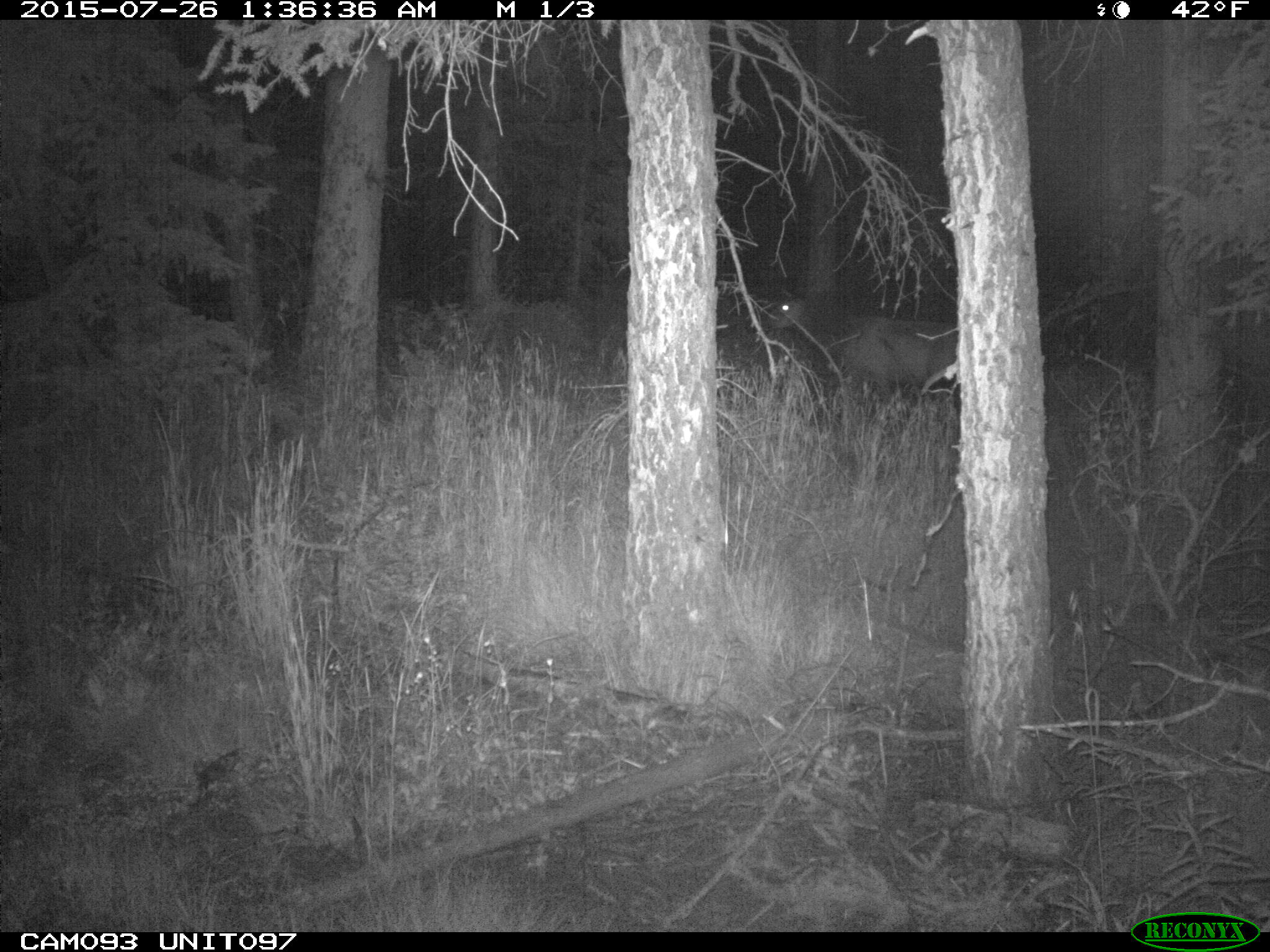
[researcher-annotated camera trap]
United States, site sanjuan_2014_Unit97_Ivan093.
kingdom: Animalia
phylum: Chordata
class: Mammalia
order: Artiodactyla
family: Cervidae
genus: Cervus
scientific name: Cervus elaphus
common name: red deer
Cervus elaphus (red deer).